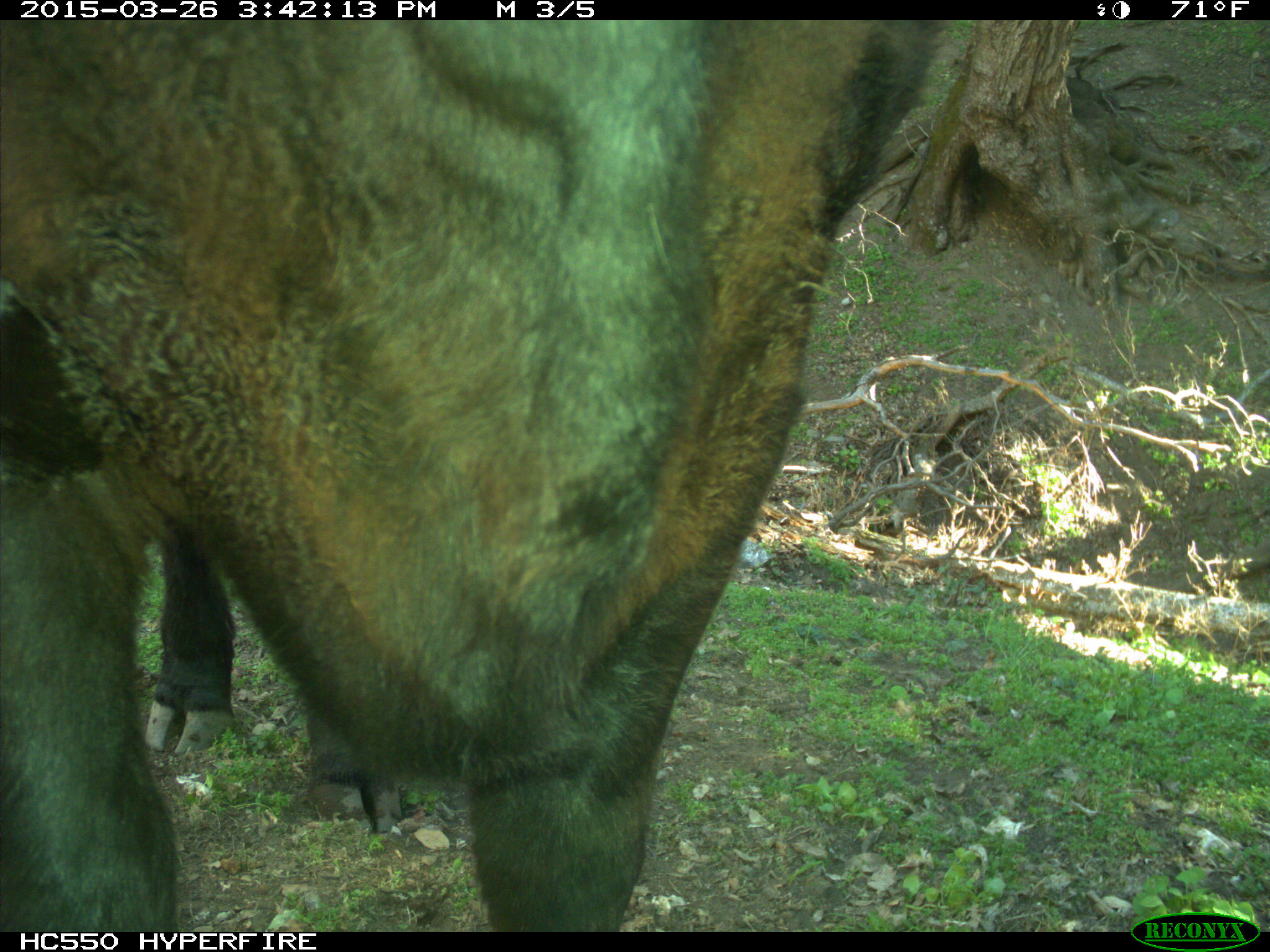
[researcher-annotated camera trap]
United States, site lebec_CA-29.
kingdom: Animalia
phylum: Chordata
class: Mammalia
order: Artiodactyla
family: Bovidae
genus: Bos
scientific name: Bos taurus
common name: domestic cow